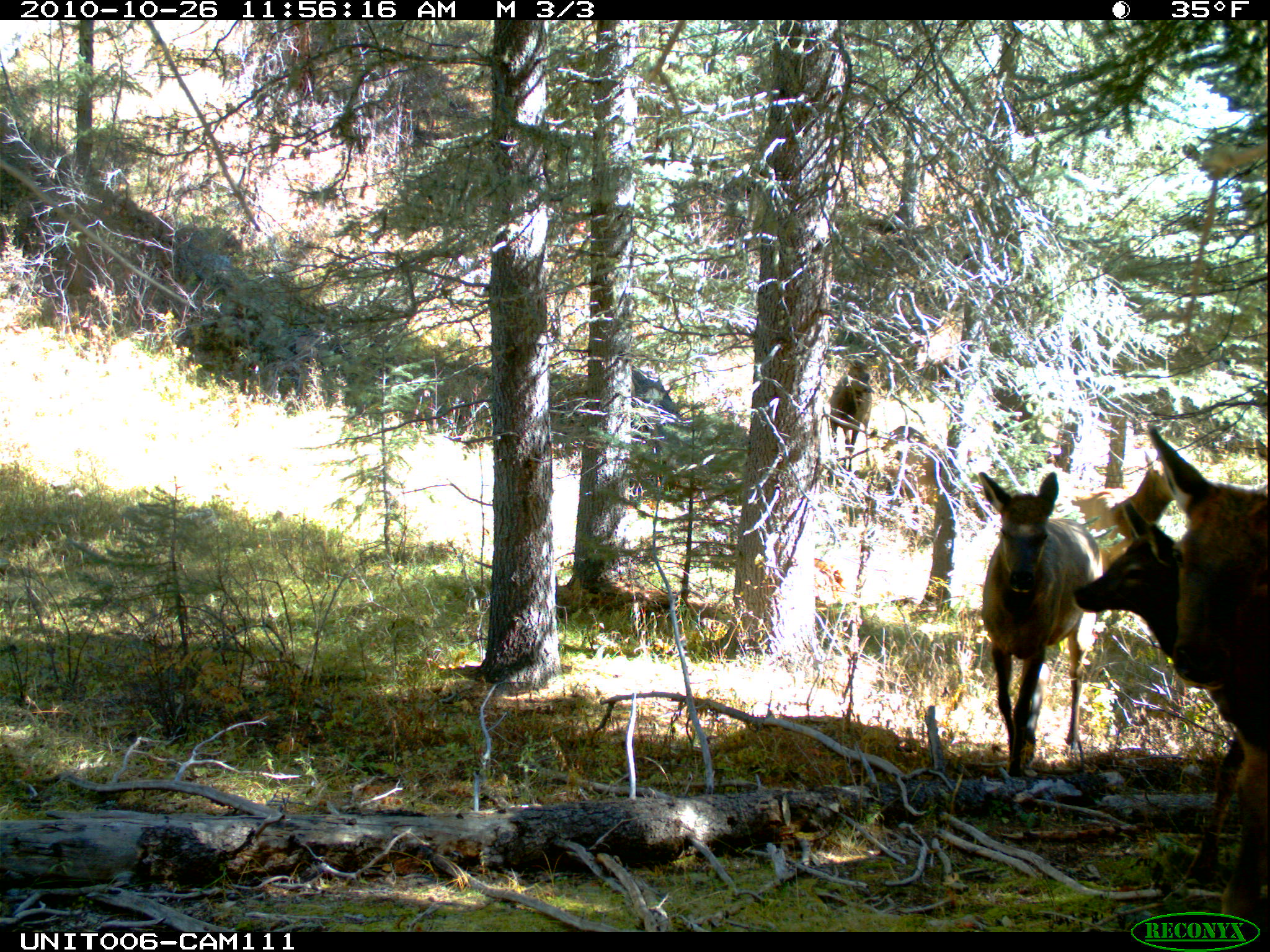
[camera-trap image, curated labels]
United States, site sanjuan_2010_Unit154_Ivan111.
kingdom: Animalia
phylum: Chordata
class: Mammalia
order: Artiodactyla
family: Cervidae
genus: Cervus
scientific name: Cervus elaphus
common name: red deer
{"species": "Cervus elaphus (red deer)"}